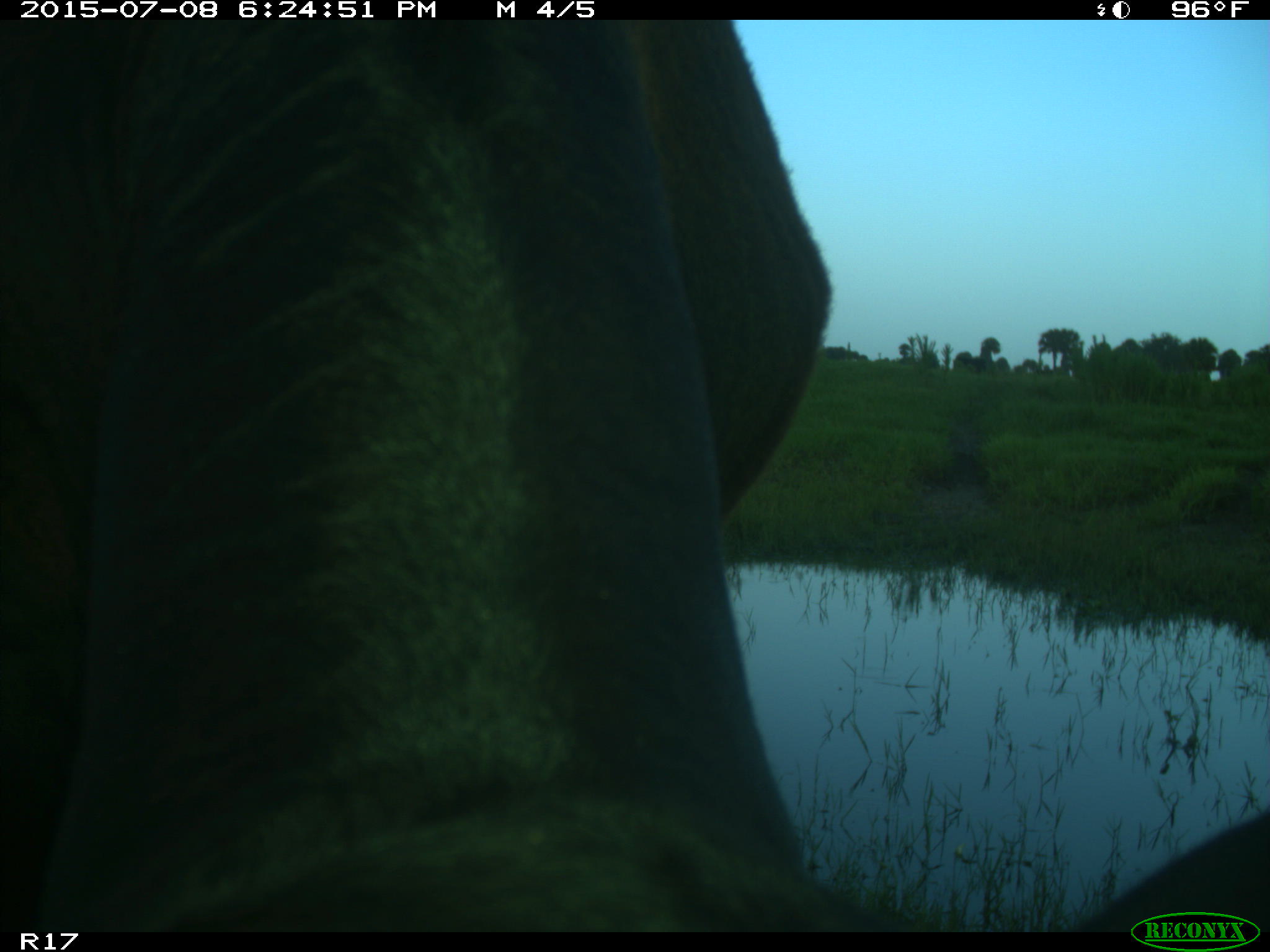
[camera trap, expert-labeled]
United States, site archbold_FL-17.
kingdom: Animalia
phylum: Chordata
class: Mammalia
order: Artiodactyla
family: Bovidae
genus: Bos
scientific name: Bos taurus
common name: domestic cow